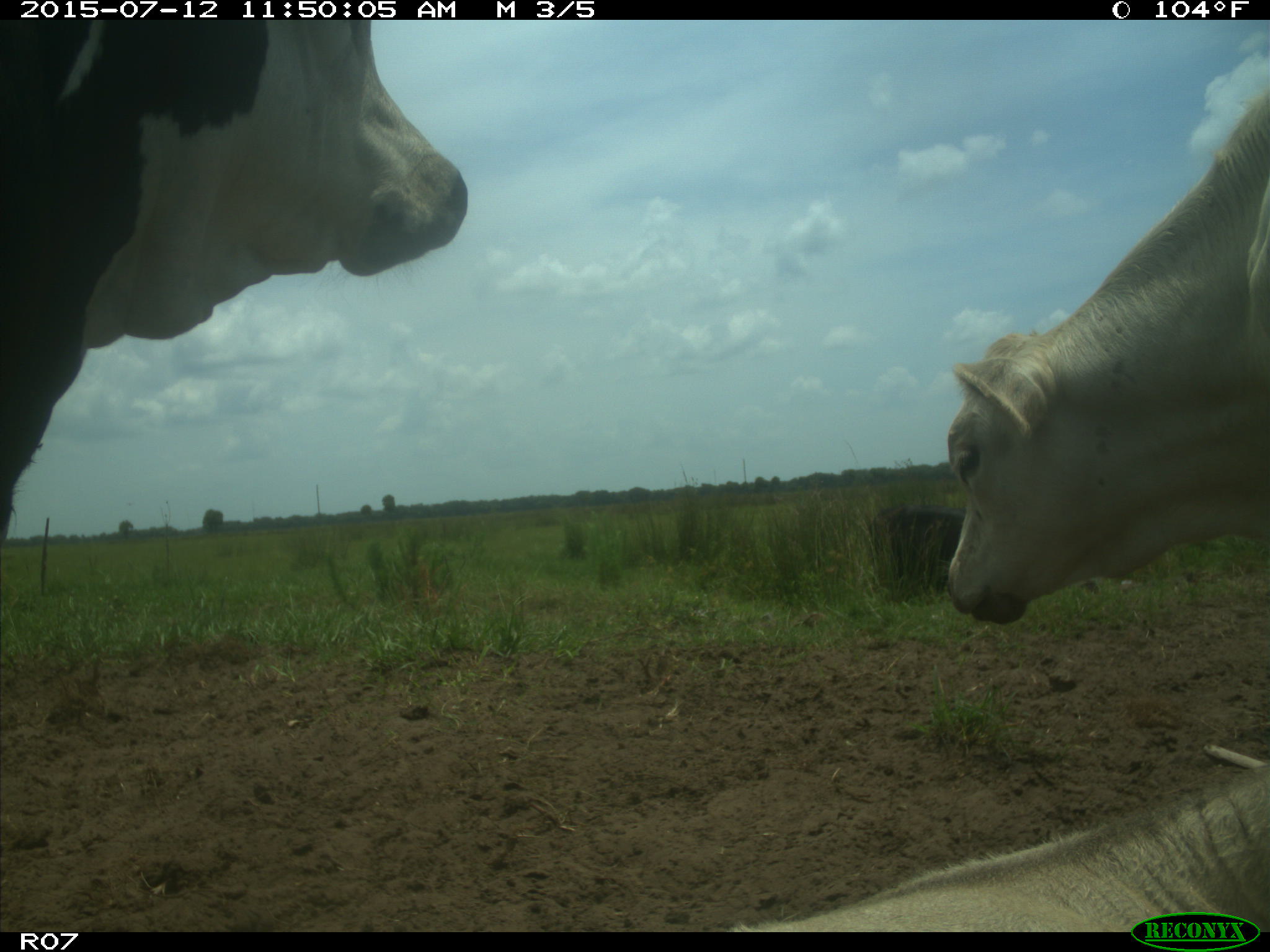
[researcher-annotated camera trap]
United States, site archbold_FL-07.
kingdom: Animalia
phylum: Chordata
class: Mammalia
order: Artiodactyla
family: Bovidae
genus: Bos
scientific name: Bos taurus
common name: domestic cow